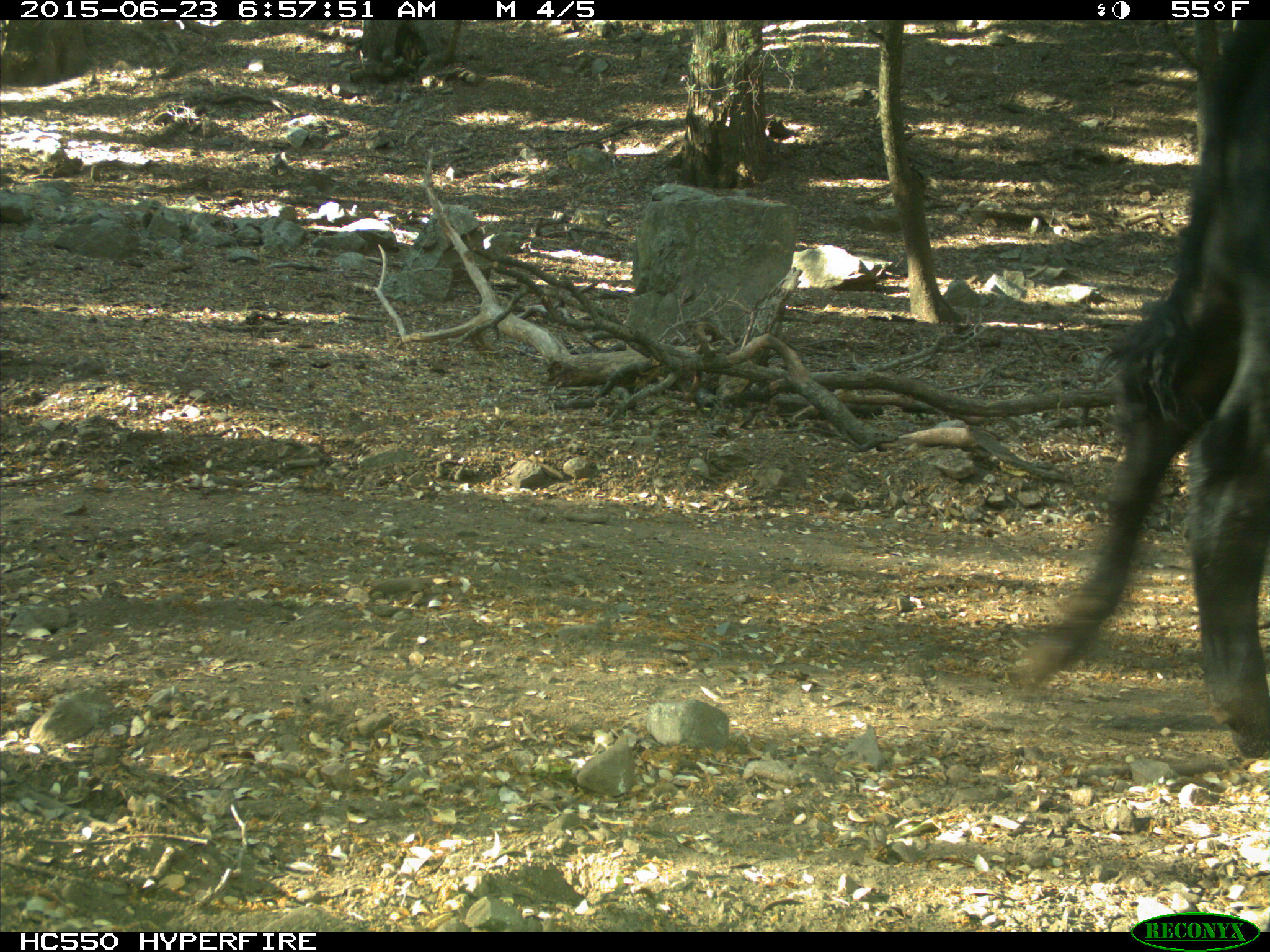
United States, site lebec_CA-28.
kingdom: Animalia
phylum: Chordata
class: Mammalia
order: Artiodactyla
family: Bovidae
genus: Bos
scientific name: Bos taurus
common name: domestic cow